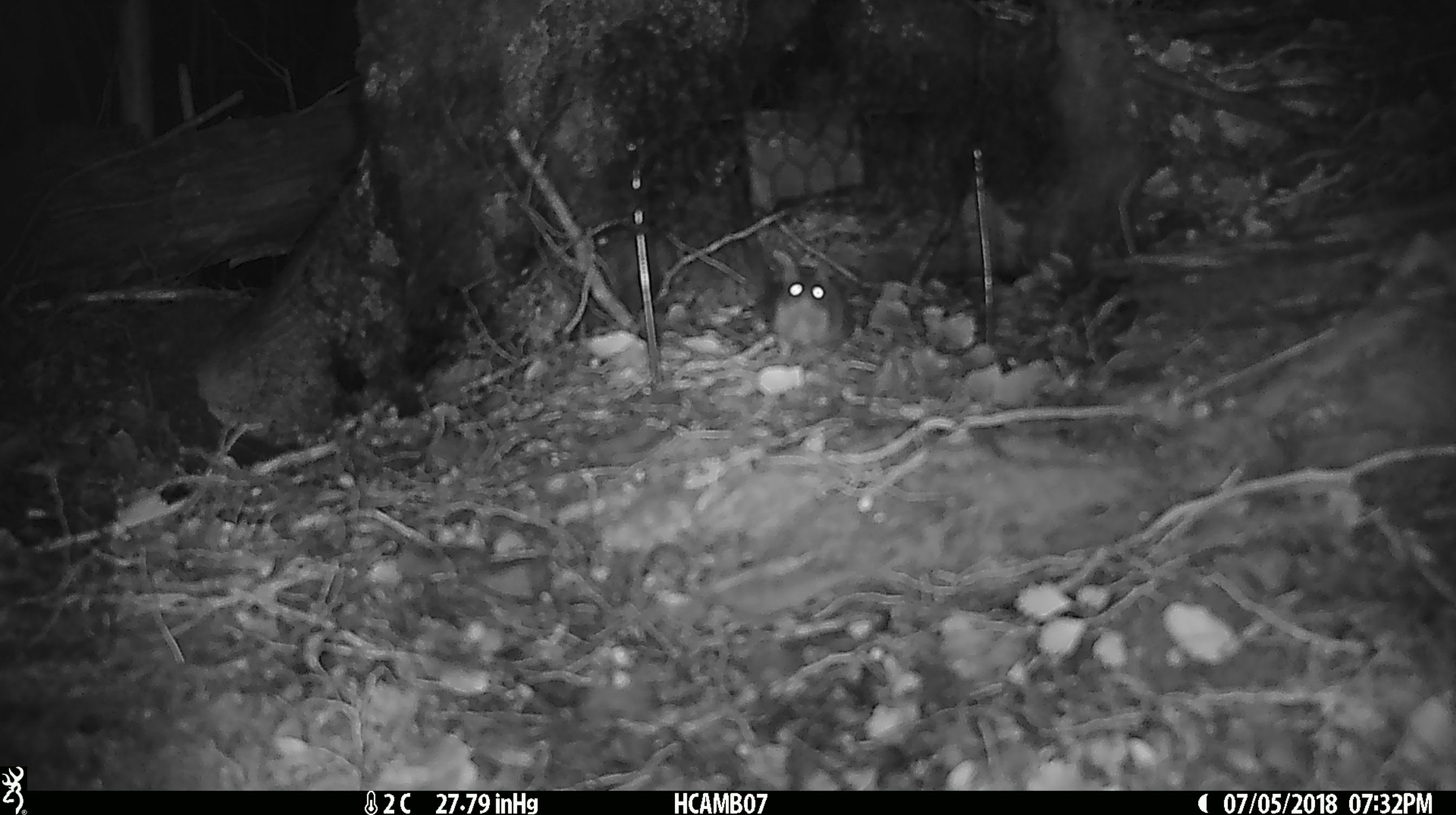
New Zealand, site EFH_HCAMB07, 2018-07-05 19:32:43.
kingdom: Animalia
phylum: Chordata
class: Mammalia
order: Rodentia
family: Muridae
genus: Mus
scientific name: Mus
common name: mouse